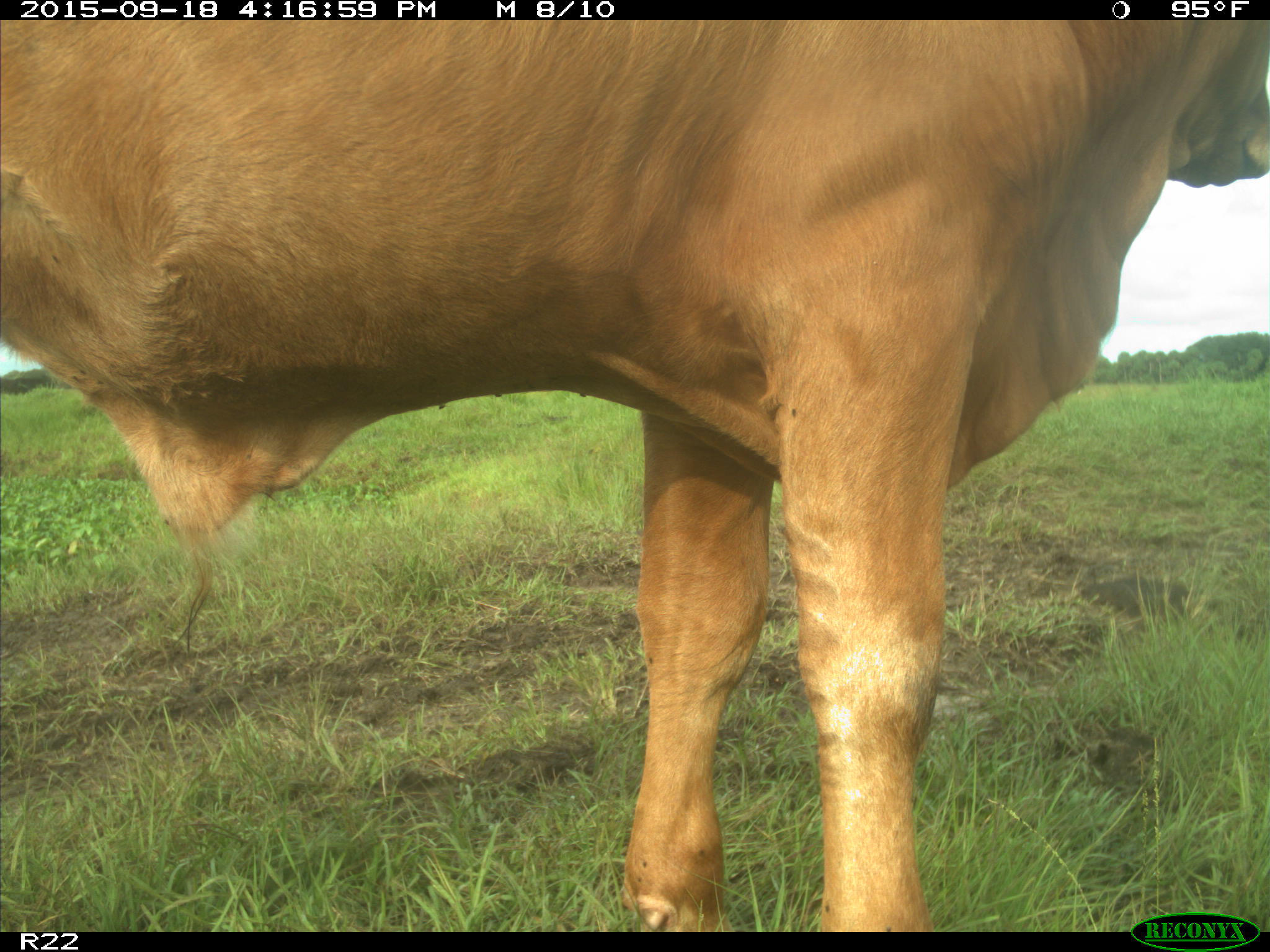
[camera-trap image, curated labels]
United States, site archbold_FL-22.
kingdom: Animalia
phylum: Chordata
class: Mammalia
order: Artiodactyla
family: Bovidae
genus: Bos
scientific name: Bos taurus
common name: domestic cow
Bos taurus (domestic cow).